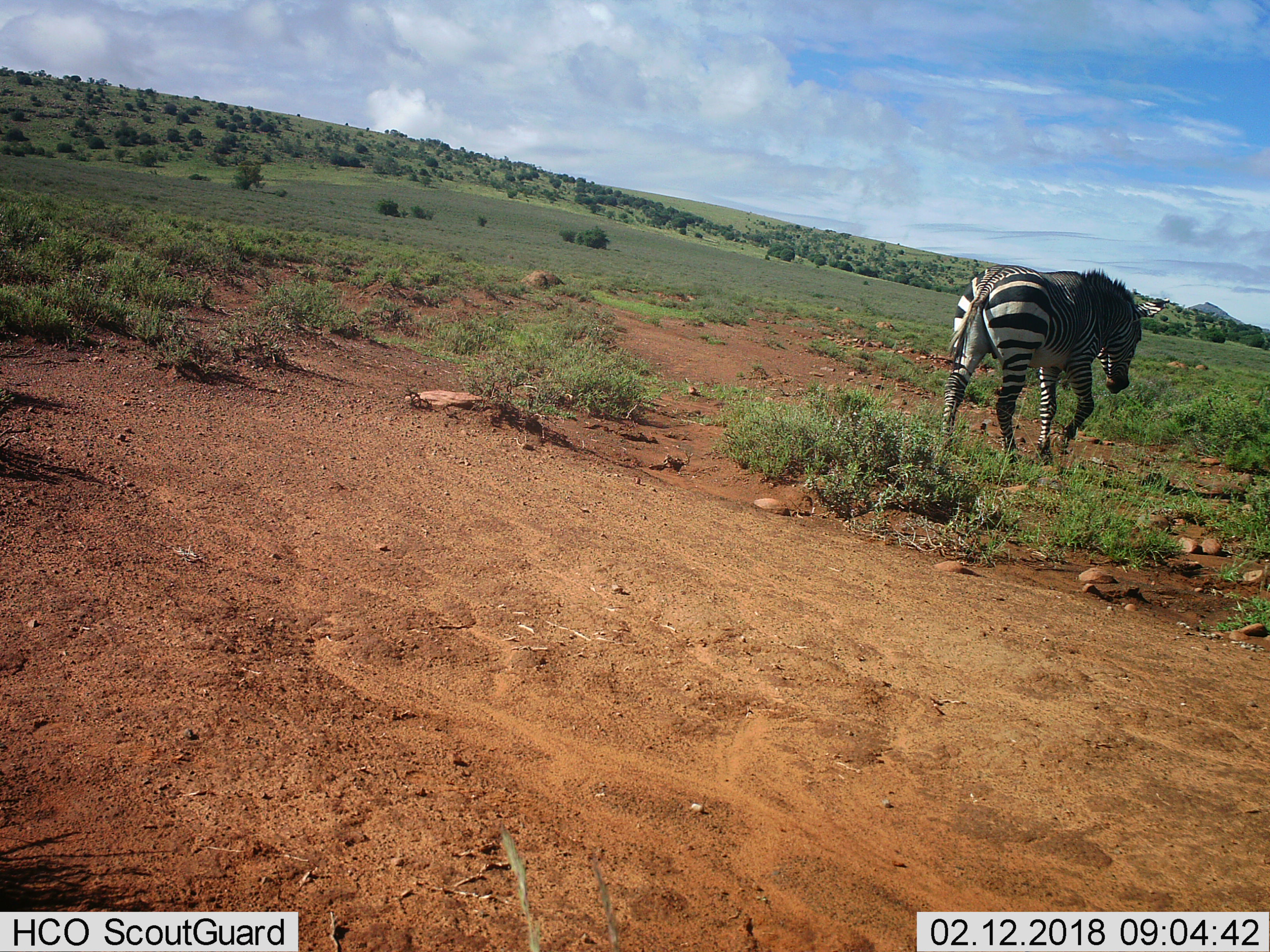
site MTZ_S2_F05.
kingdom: Animalia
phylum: Chordata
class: Mammalia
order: Perissodactyla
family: Equidae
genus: Equus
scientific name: Equus zebra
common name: mountain zebra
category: zebramountain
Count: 1.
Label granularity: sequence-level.